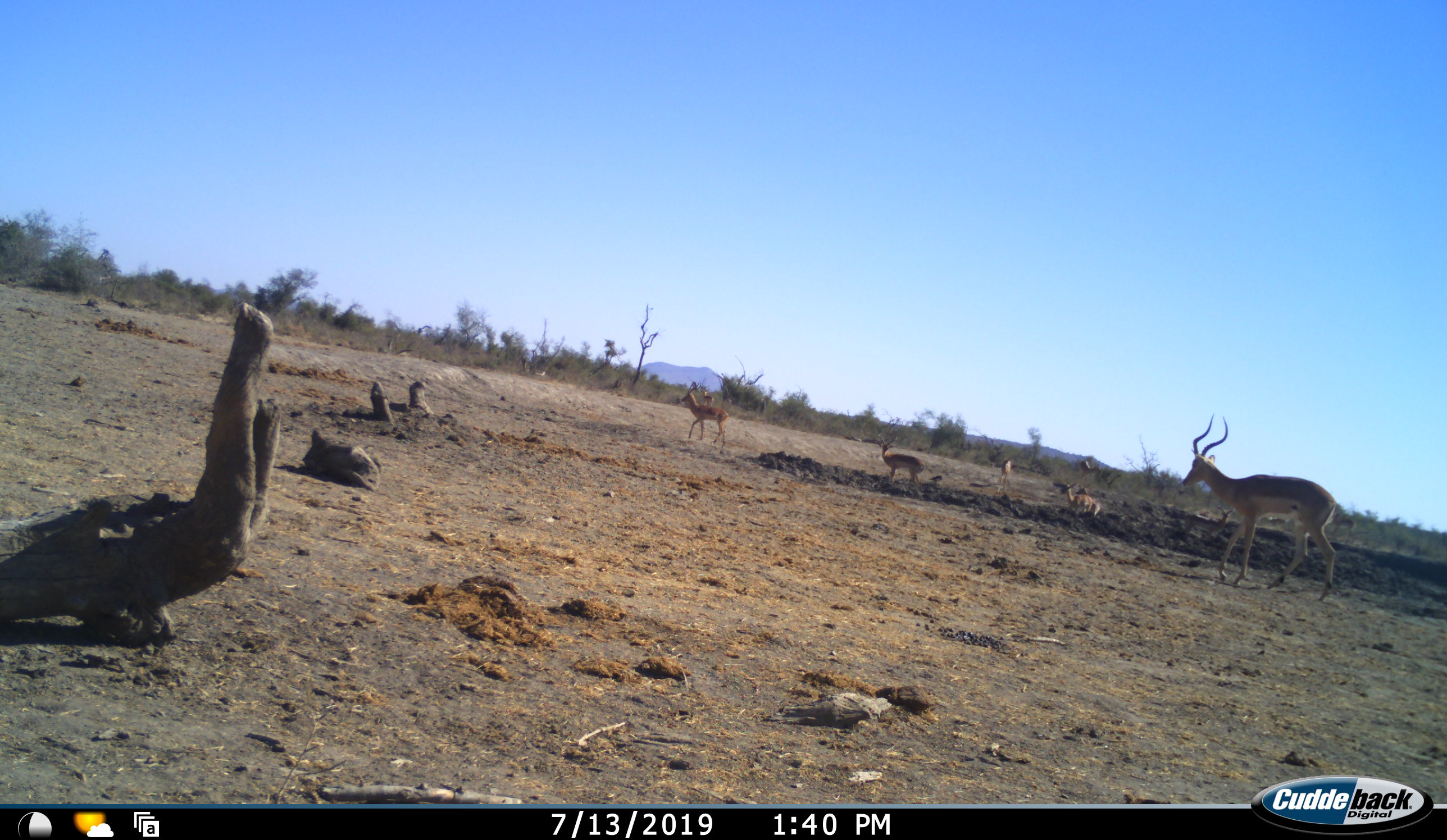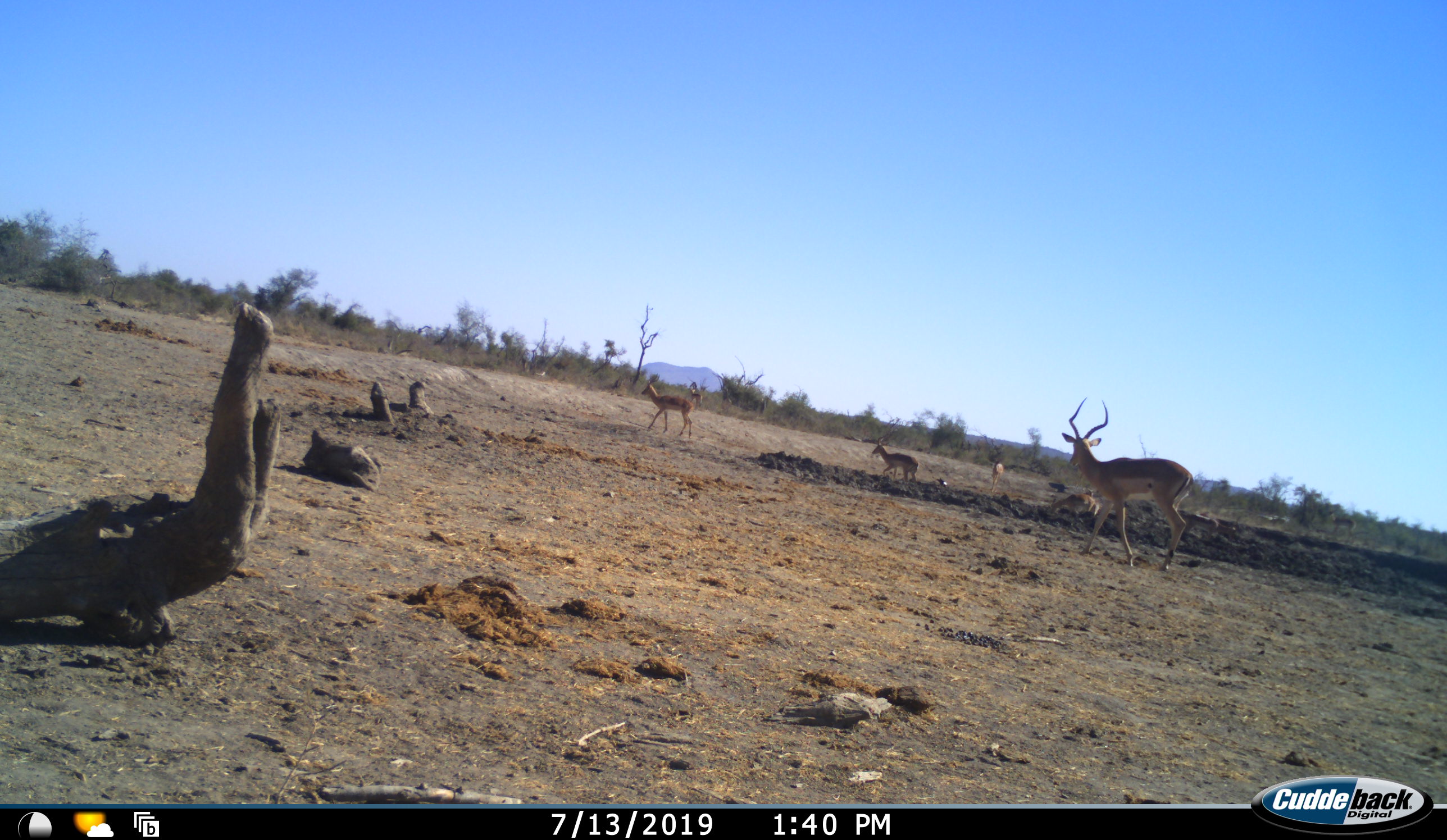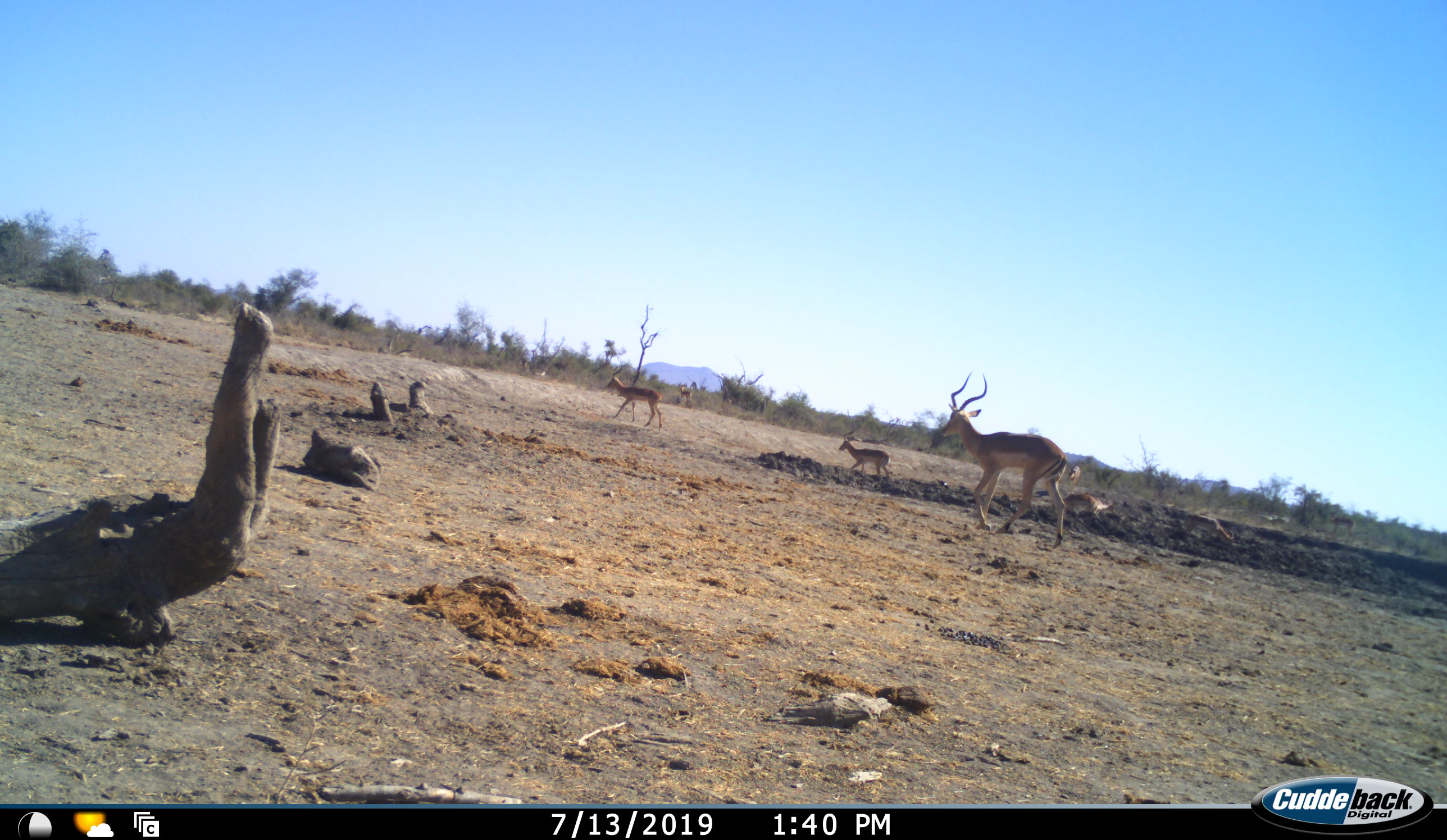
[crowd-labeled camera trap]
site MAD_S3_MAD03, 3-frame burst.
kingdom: Animalia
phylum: Chordata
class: Mammalia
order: Artiodactyla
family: Bovidae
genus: Aepyceros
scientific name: Aepyceros melampus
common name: impala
Impala (Aepyceros melampus), count 6. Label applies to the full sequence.